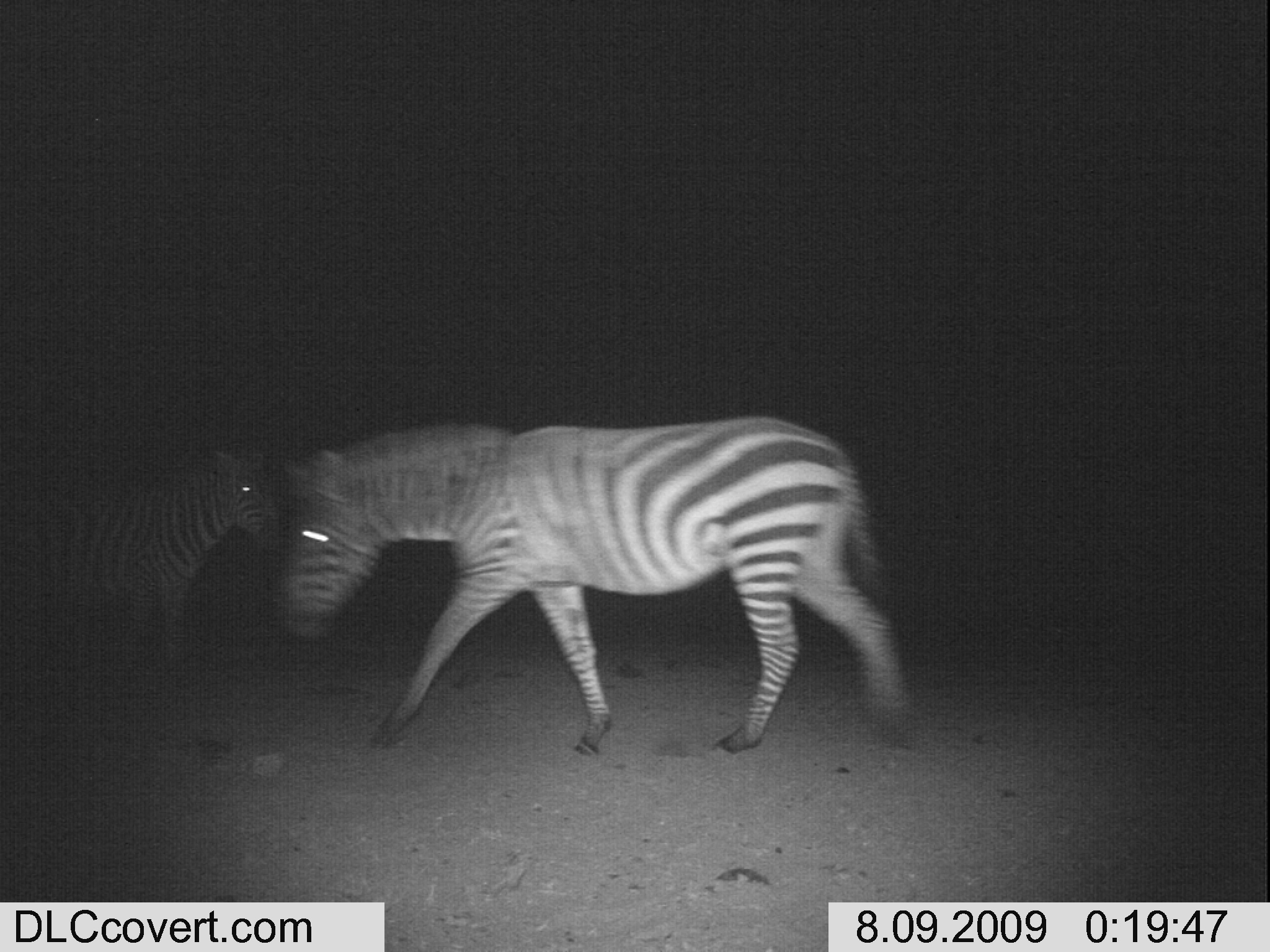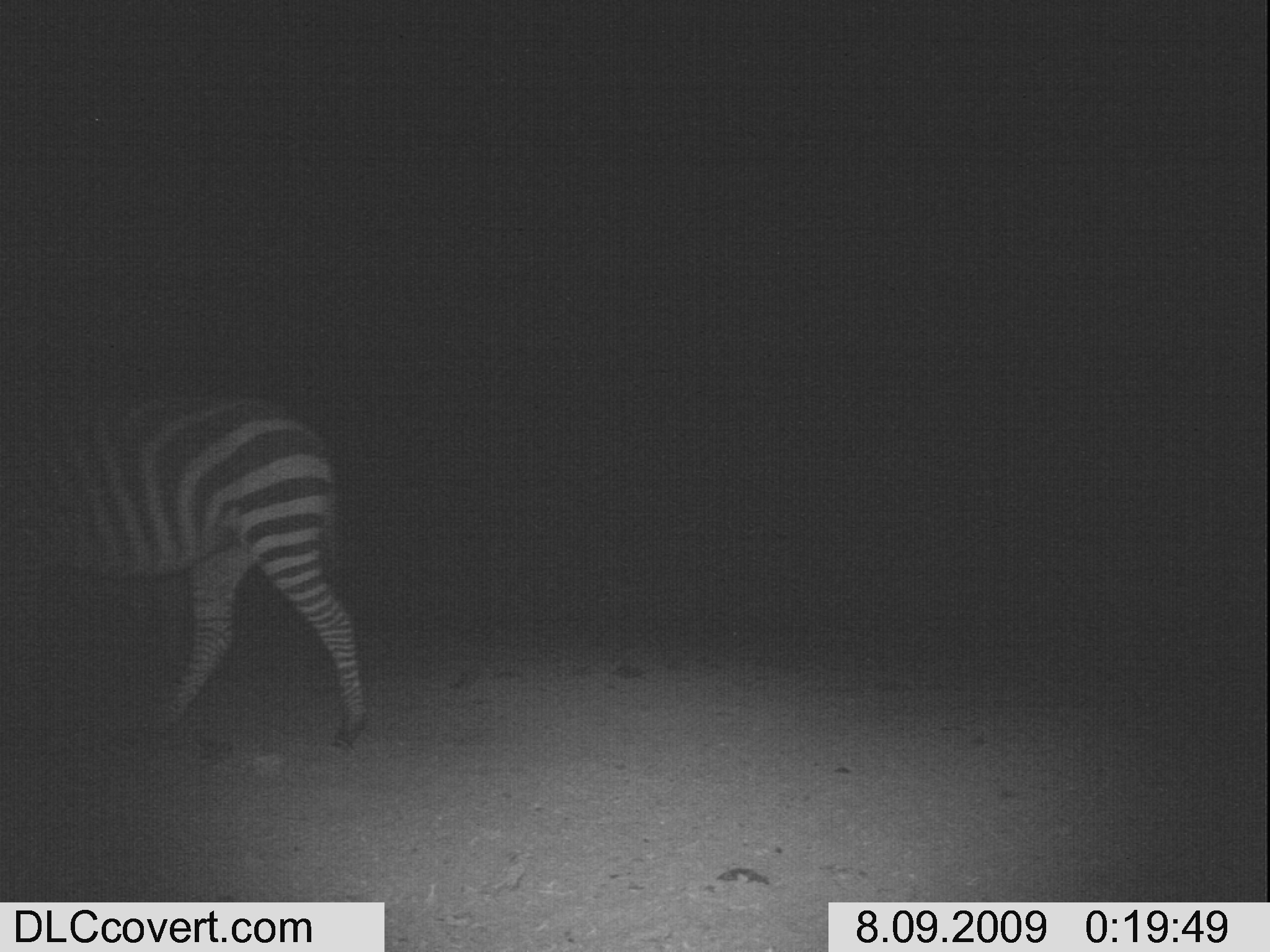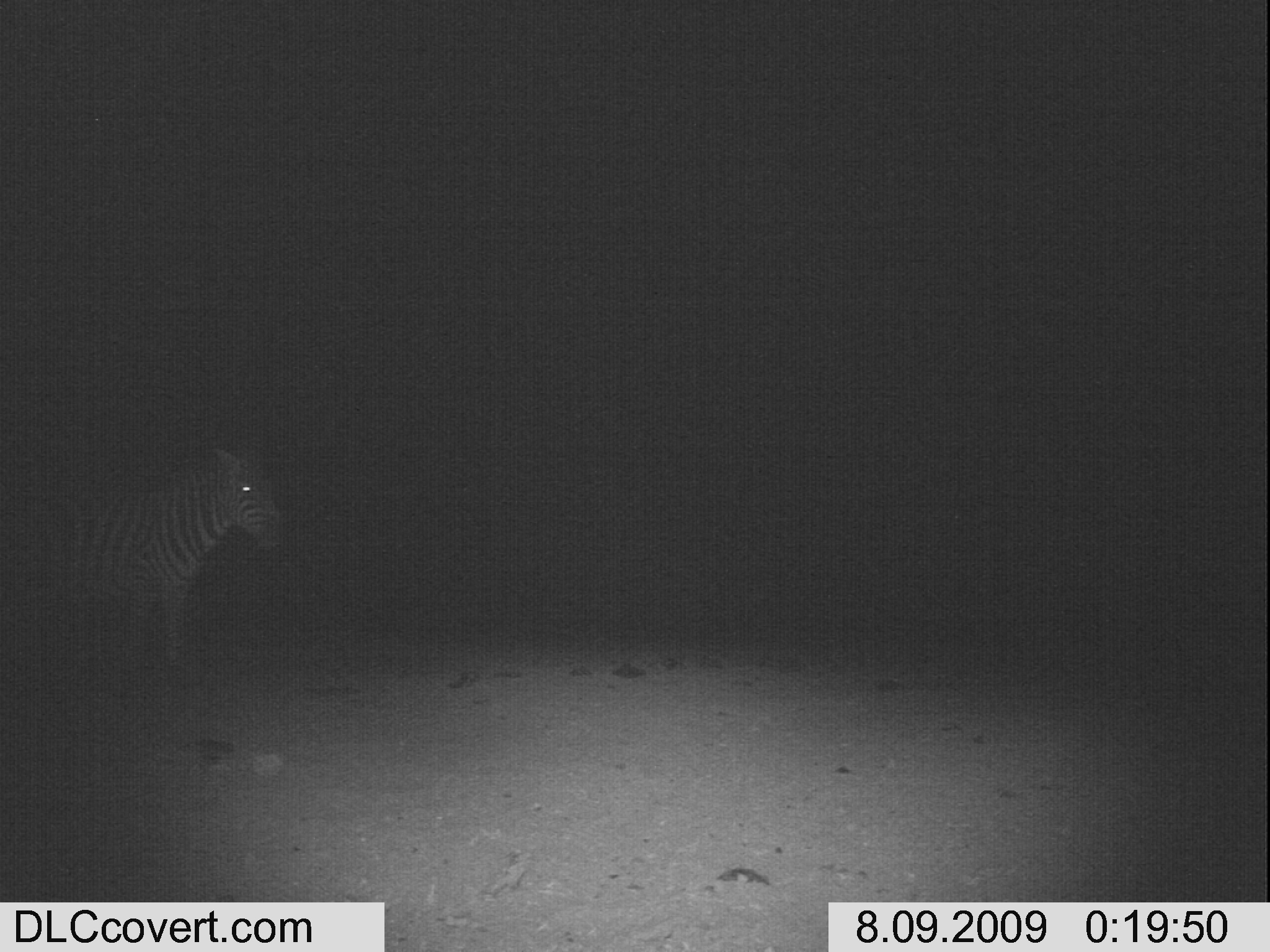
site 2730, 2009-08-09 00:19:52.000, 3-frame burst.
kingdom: Animalia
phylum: Chordata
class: Mammalia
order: Perissodactyla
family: Equidae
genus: Equus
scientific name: Equus quagga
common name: plains zebra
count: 2